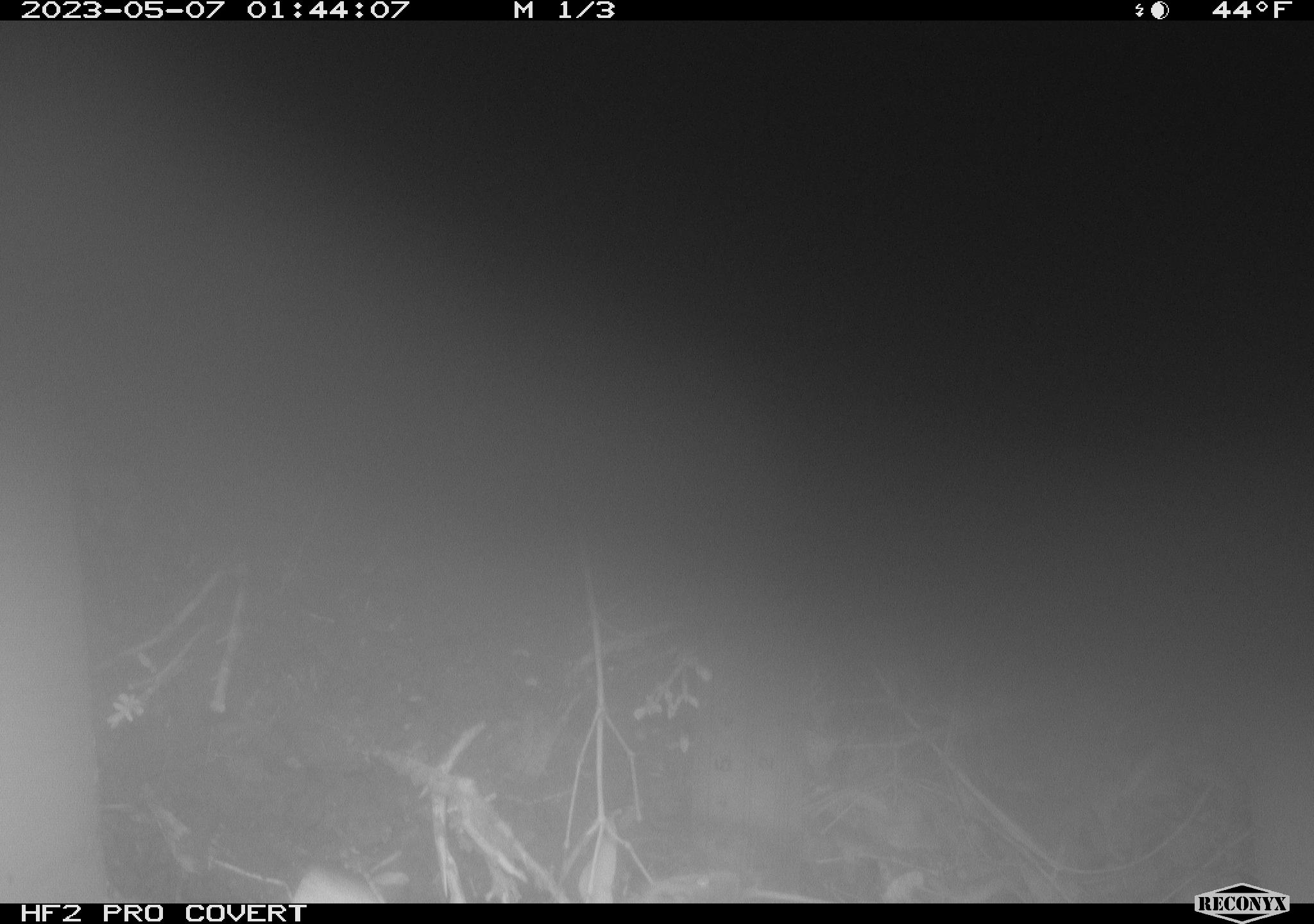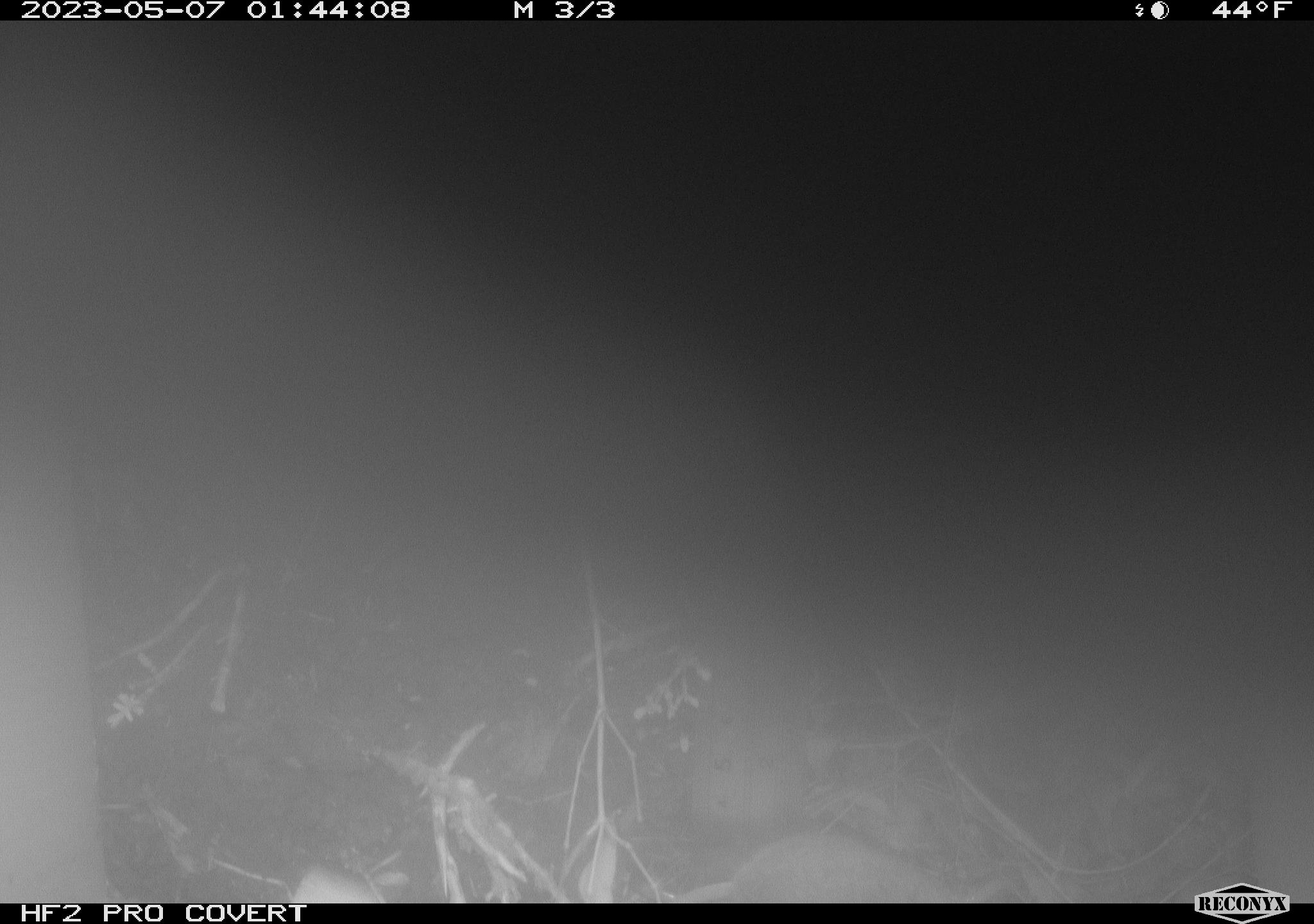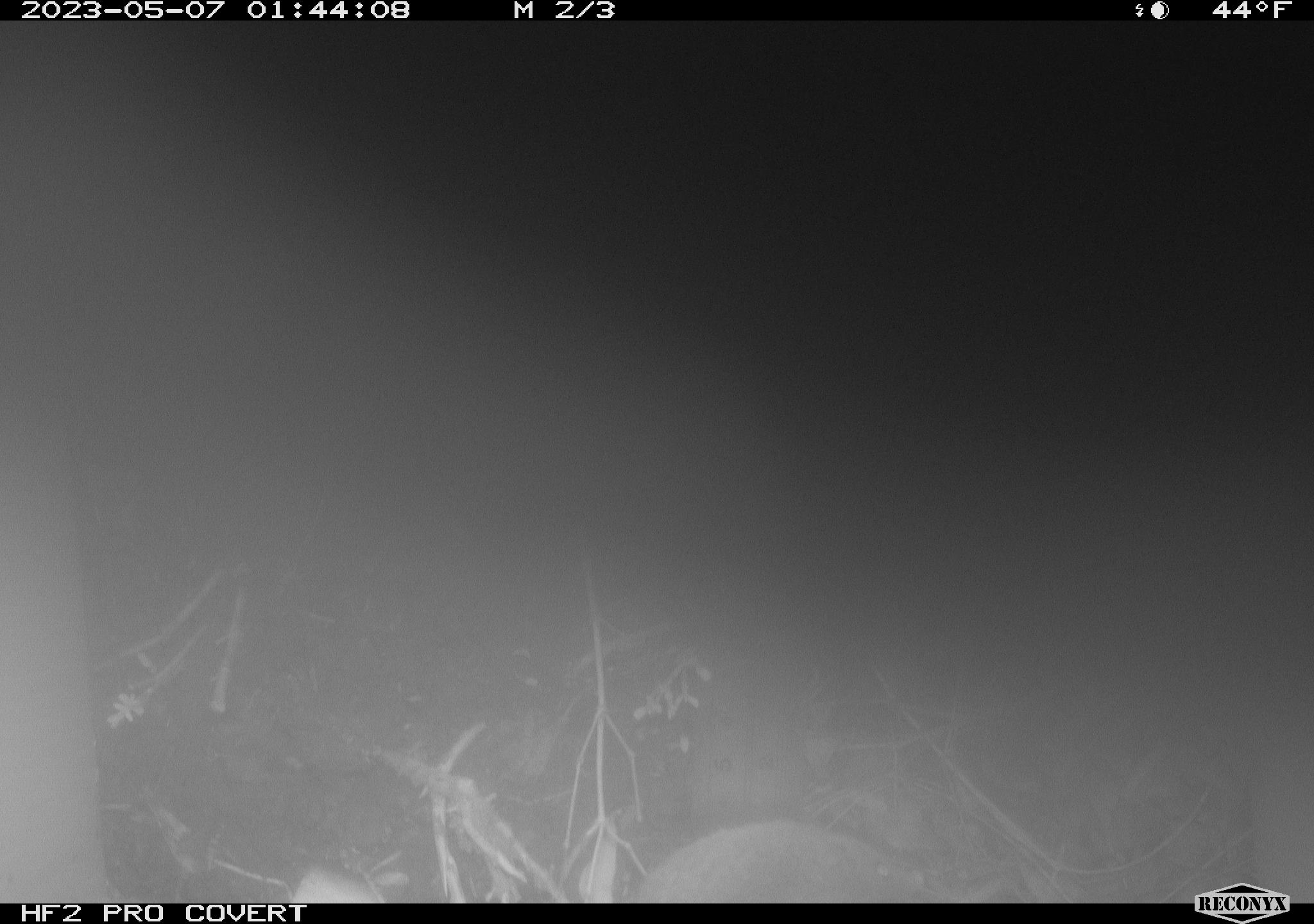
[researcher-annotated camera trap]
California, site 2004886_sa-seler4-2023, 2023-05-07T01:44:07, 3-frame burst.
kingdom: Animalia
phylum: Chordata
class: Mammalia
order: Rodentia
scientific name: Rodentia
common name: mouse species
Mouse species (Rodentia).